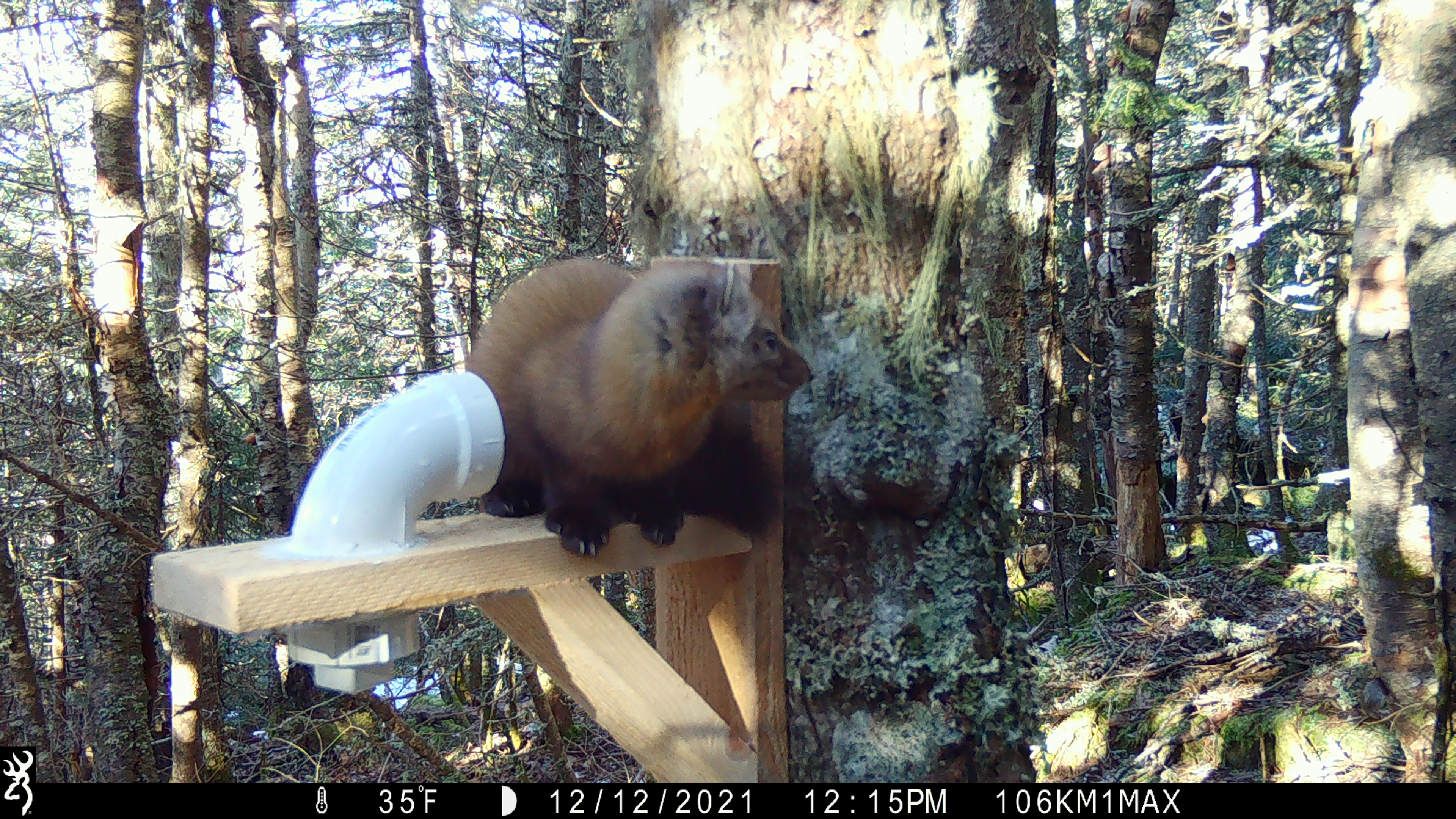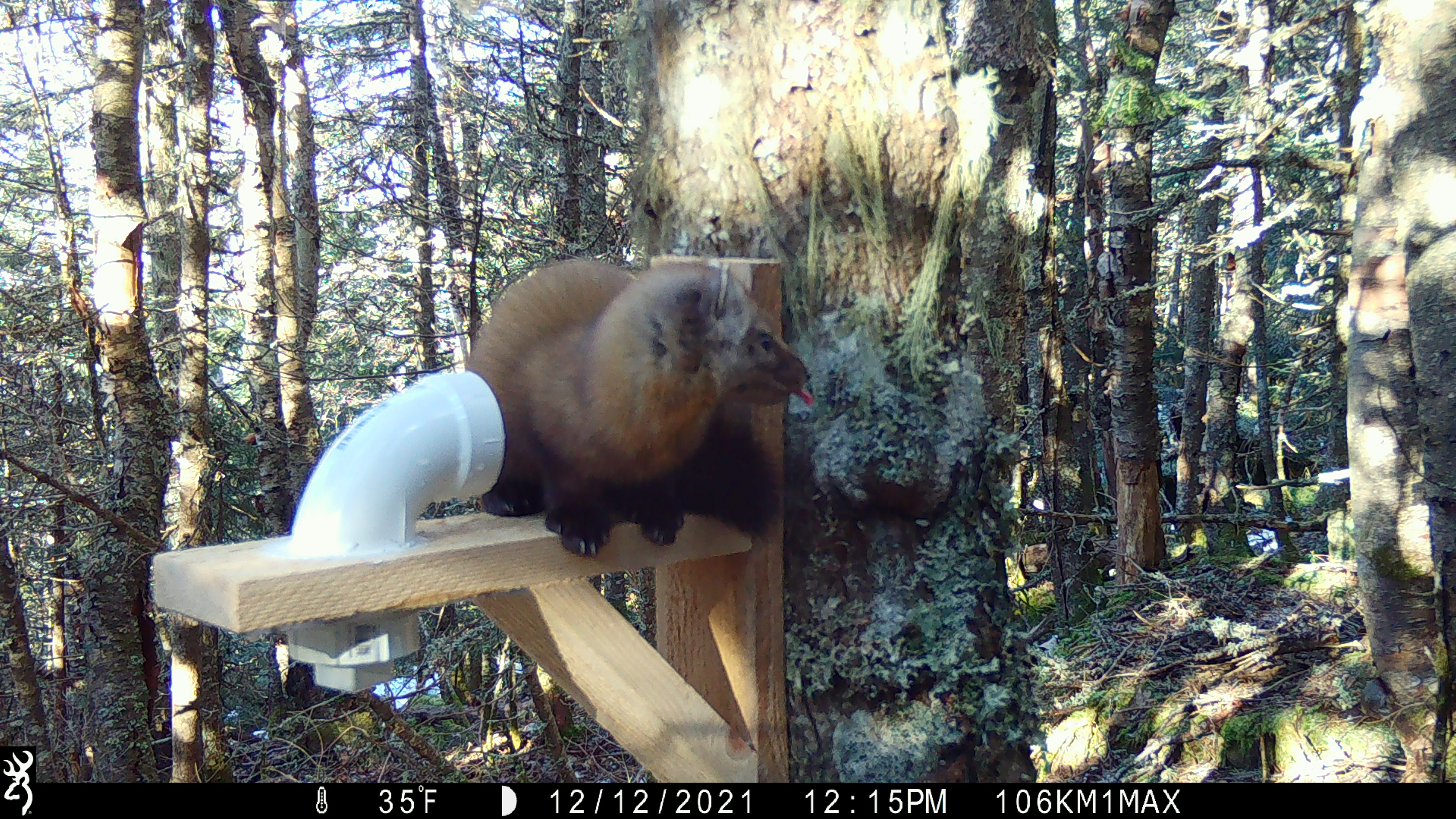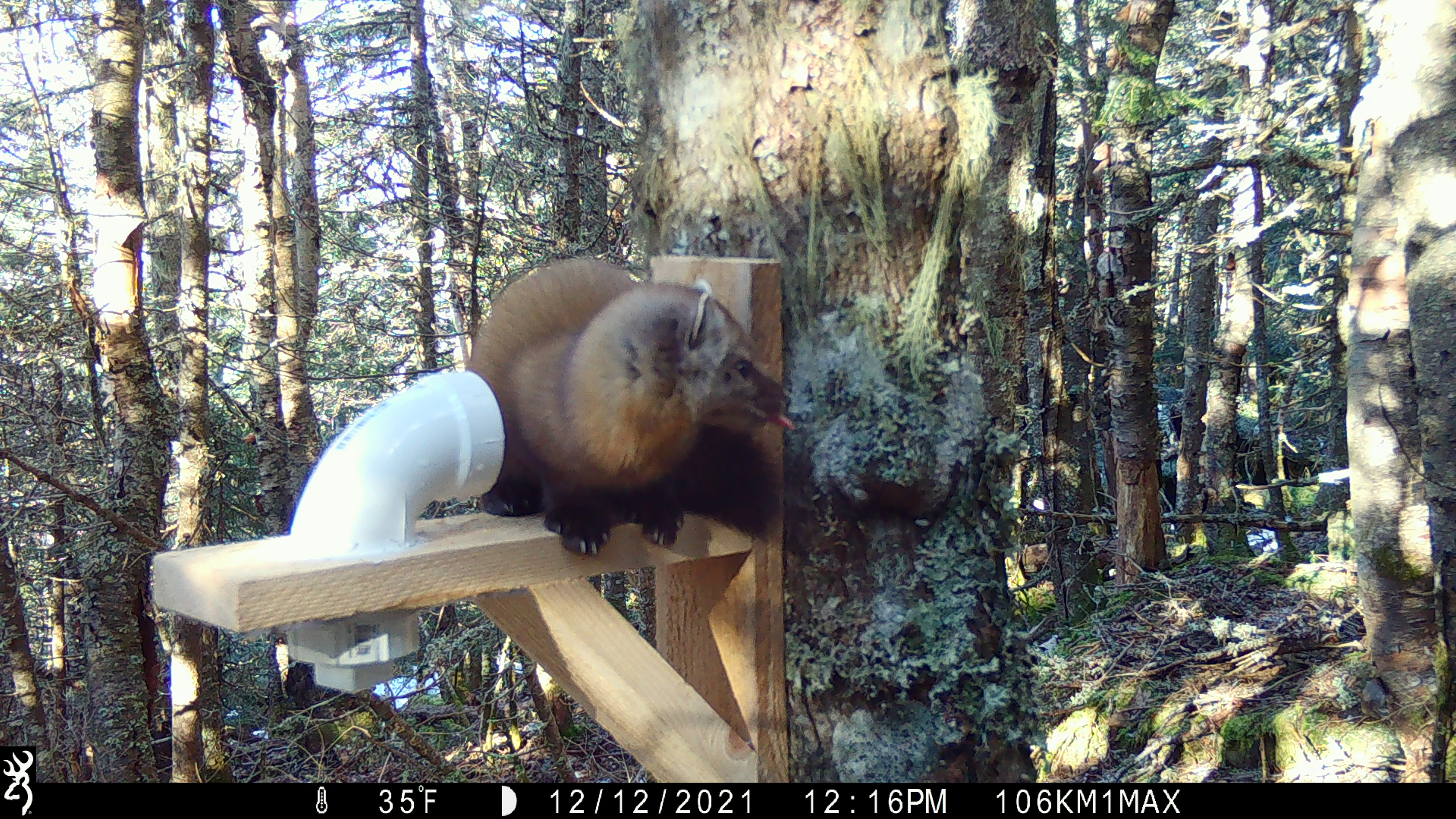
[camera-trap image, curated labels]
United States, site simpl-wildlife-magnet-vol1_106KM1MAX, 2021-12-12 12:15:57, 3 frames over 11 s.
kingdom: Animalia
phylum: Chordata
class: Mammalia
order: Carnivora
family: Mustelidae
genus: Martes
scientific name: Martes americana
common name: american marten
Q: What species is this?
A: American marten (Martes americana).